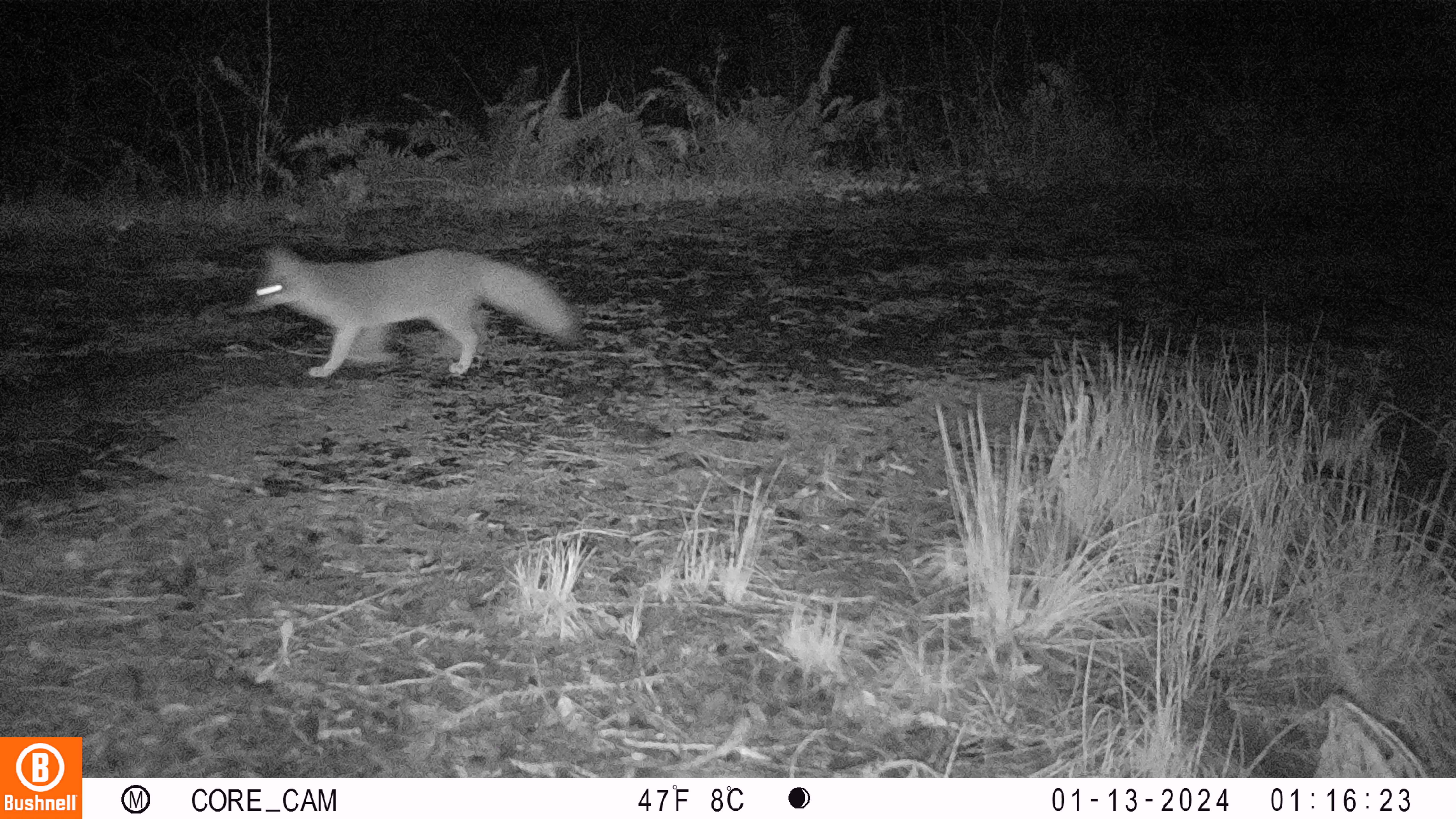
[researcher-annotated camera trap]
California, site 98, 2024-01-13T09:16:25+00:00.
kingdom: Animalia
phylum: Chordata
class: Mammalia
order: Carnivora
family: Canidae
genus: Urocyon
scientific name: Urocyon cinereoargenteus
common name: gray fox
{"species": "gray fox (Urocyon cinereoargenteus)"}